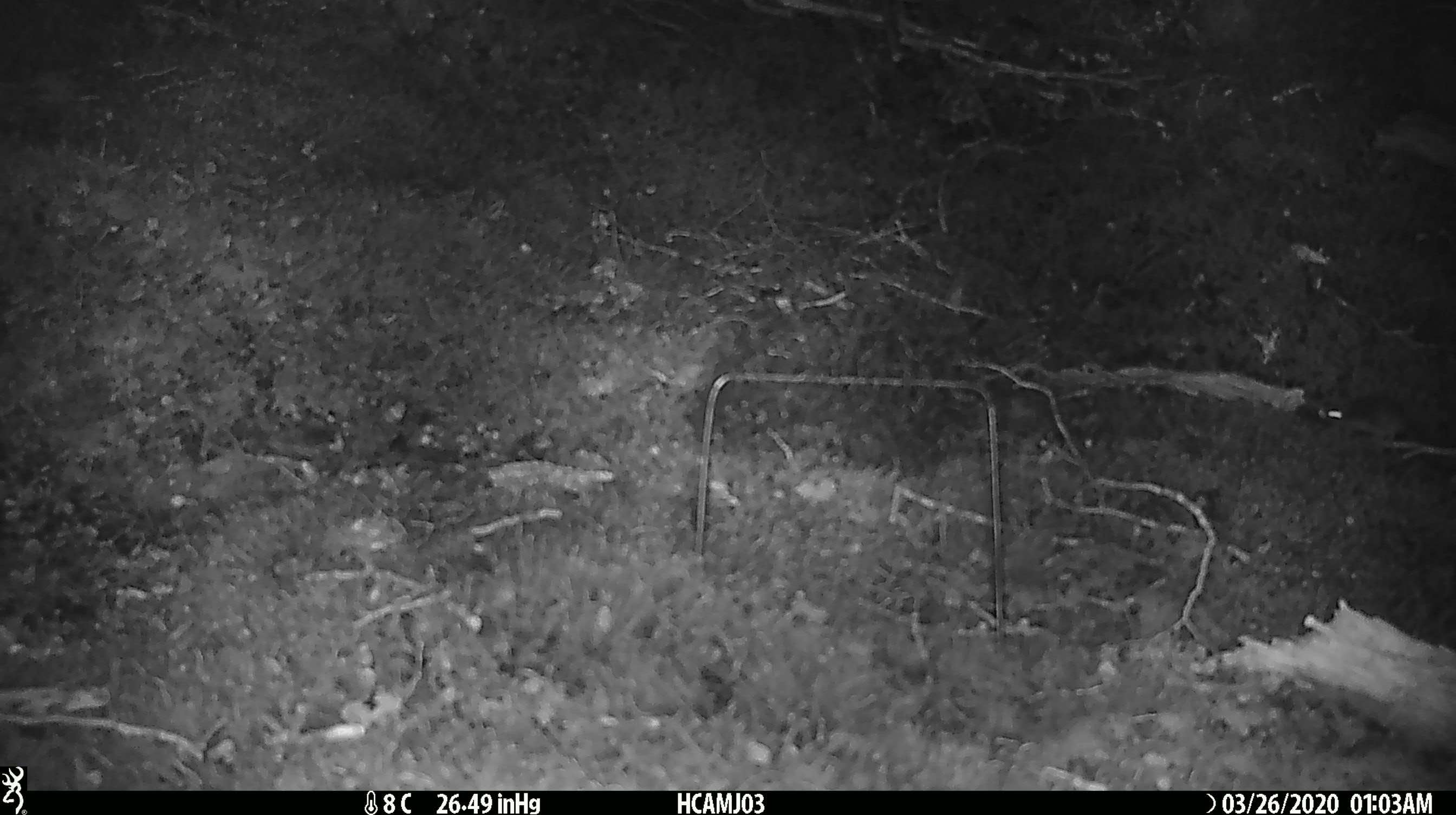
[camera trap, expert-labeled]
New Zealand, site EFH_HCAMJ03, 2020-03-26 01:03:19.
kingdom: Animalia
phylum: Chordata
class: Mammalia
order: Rodentia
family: Muridae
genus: Mus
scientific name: Mus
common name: mouse